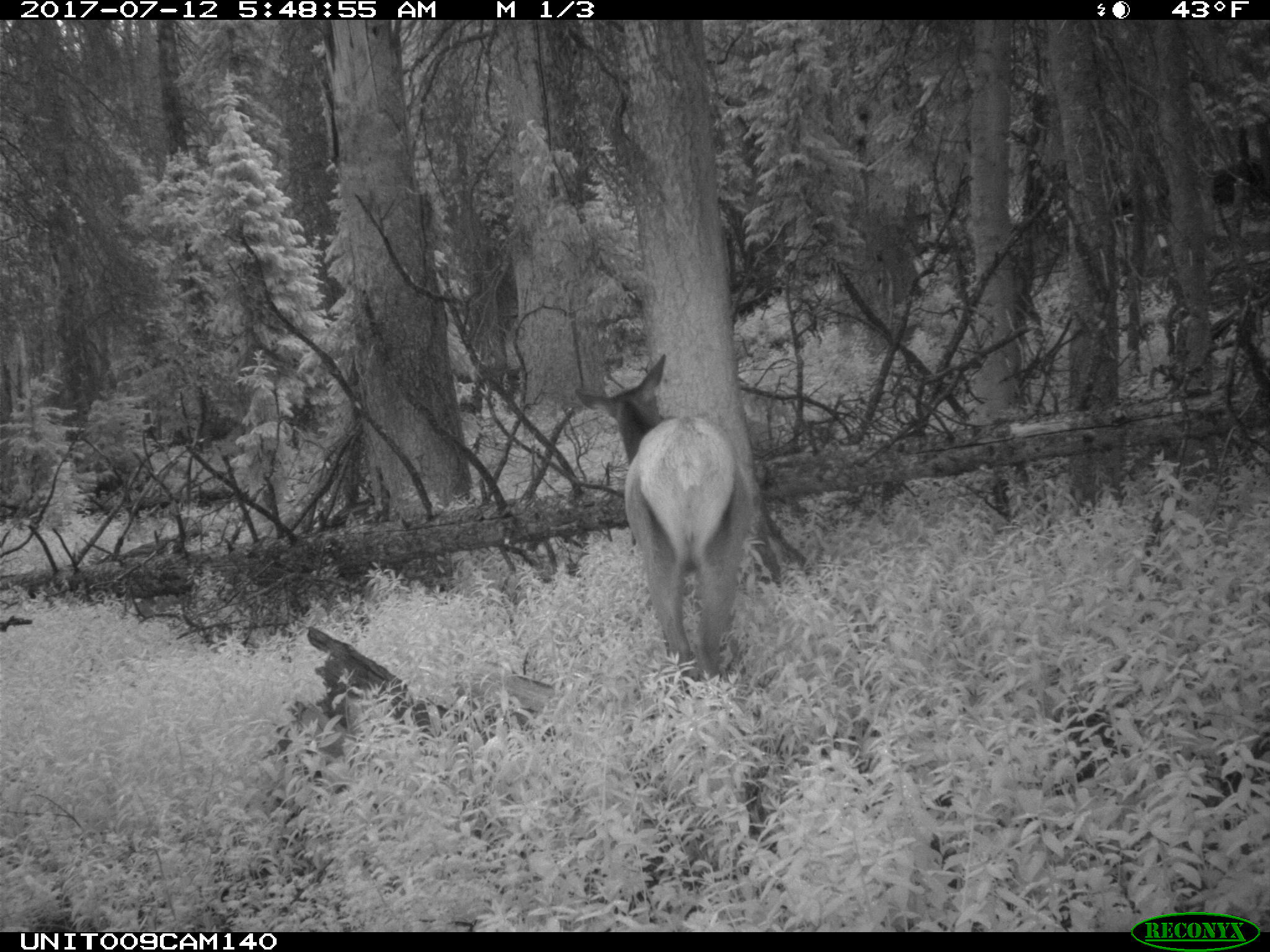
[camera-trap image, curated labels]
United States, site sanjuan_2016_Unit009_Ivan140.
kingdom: Animalia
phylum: Chordata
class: Mammalia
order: Artiodactyla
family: Cervidae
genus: Cervus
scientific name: Cervus elaphus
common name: red deer